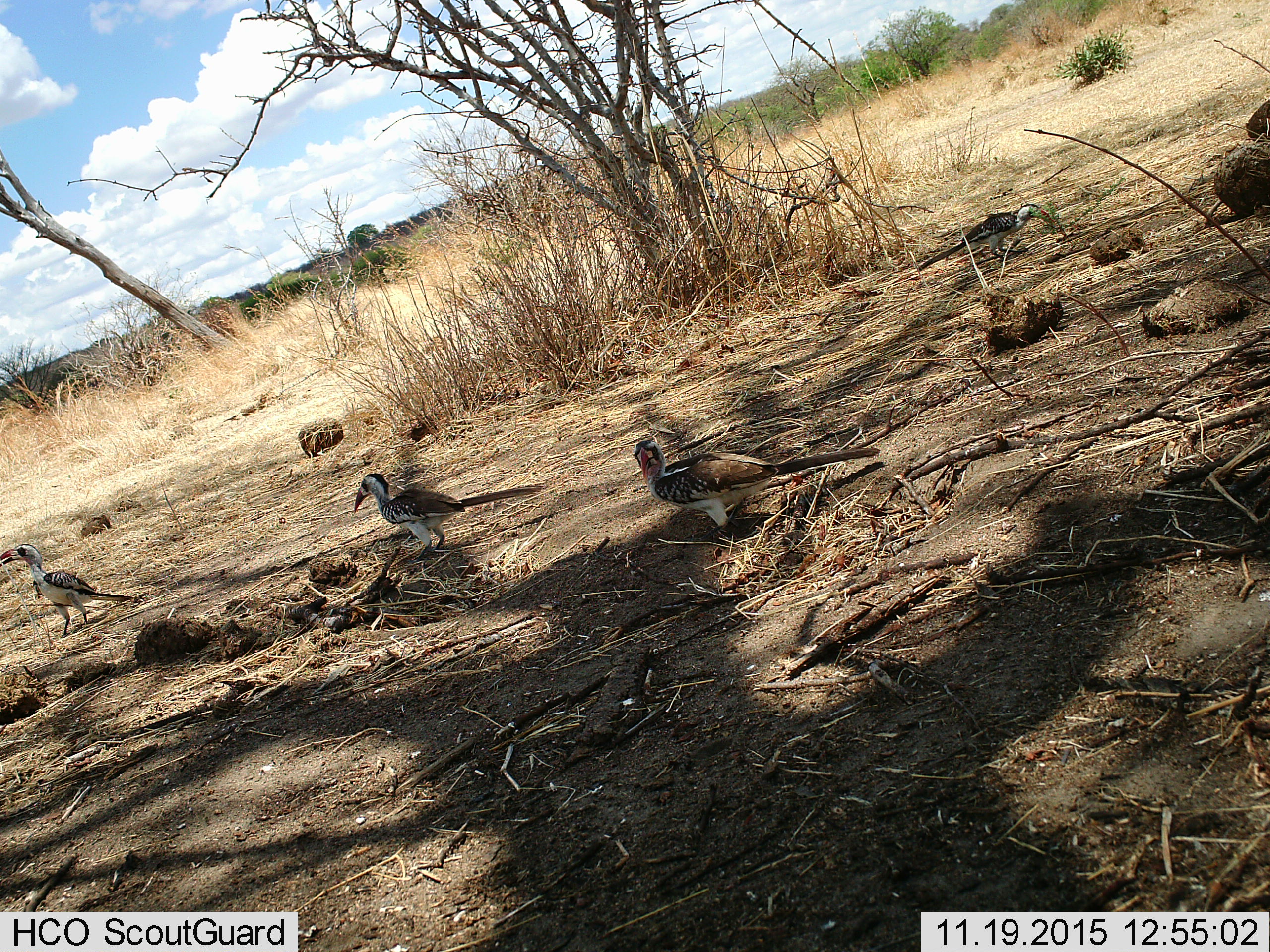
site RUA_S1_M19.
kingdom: Animalia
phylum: Chordata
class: Aves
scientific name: Aves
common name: bird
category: birdother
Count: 4.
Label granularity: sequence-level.